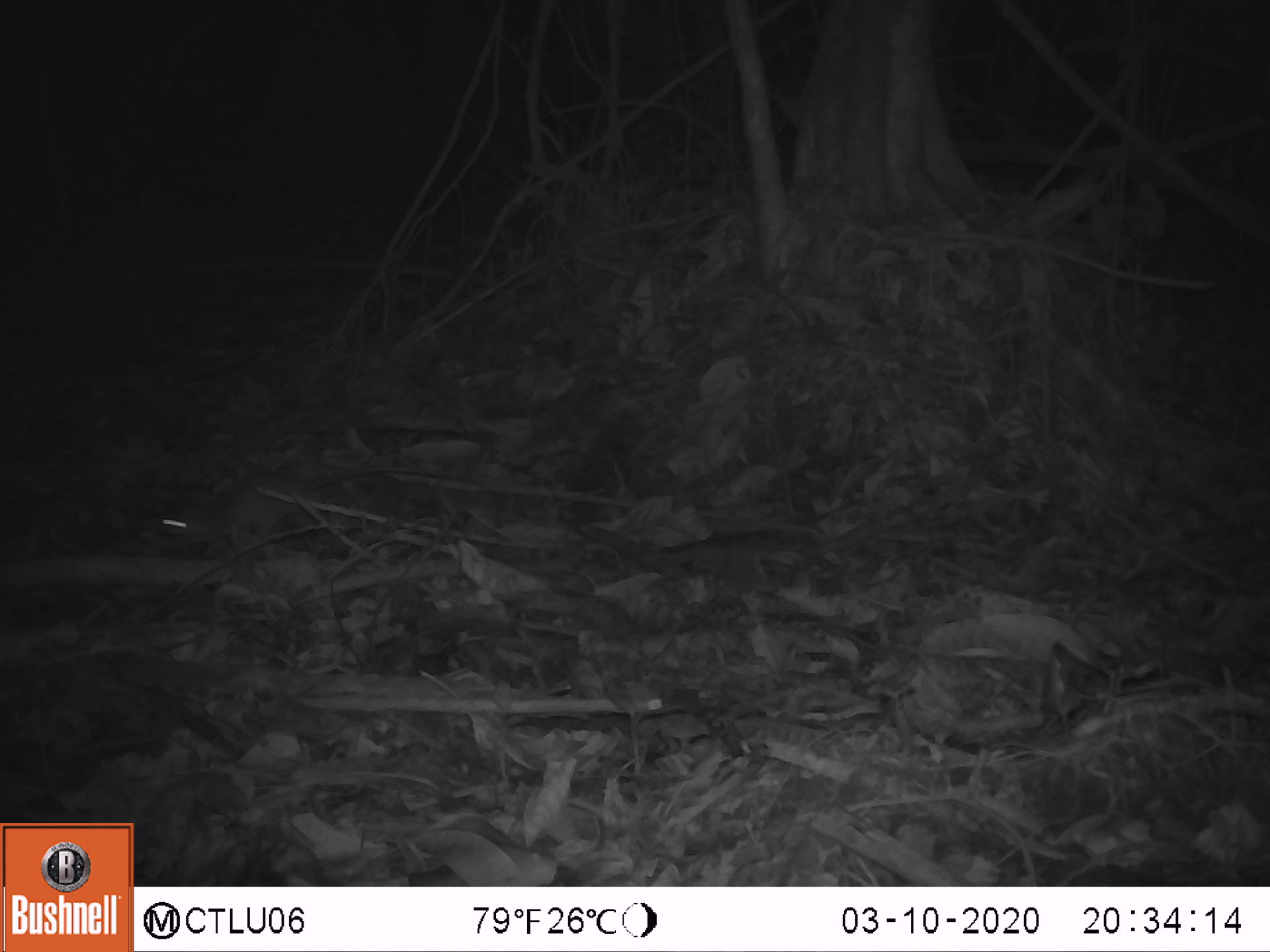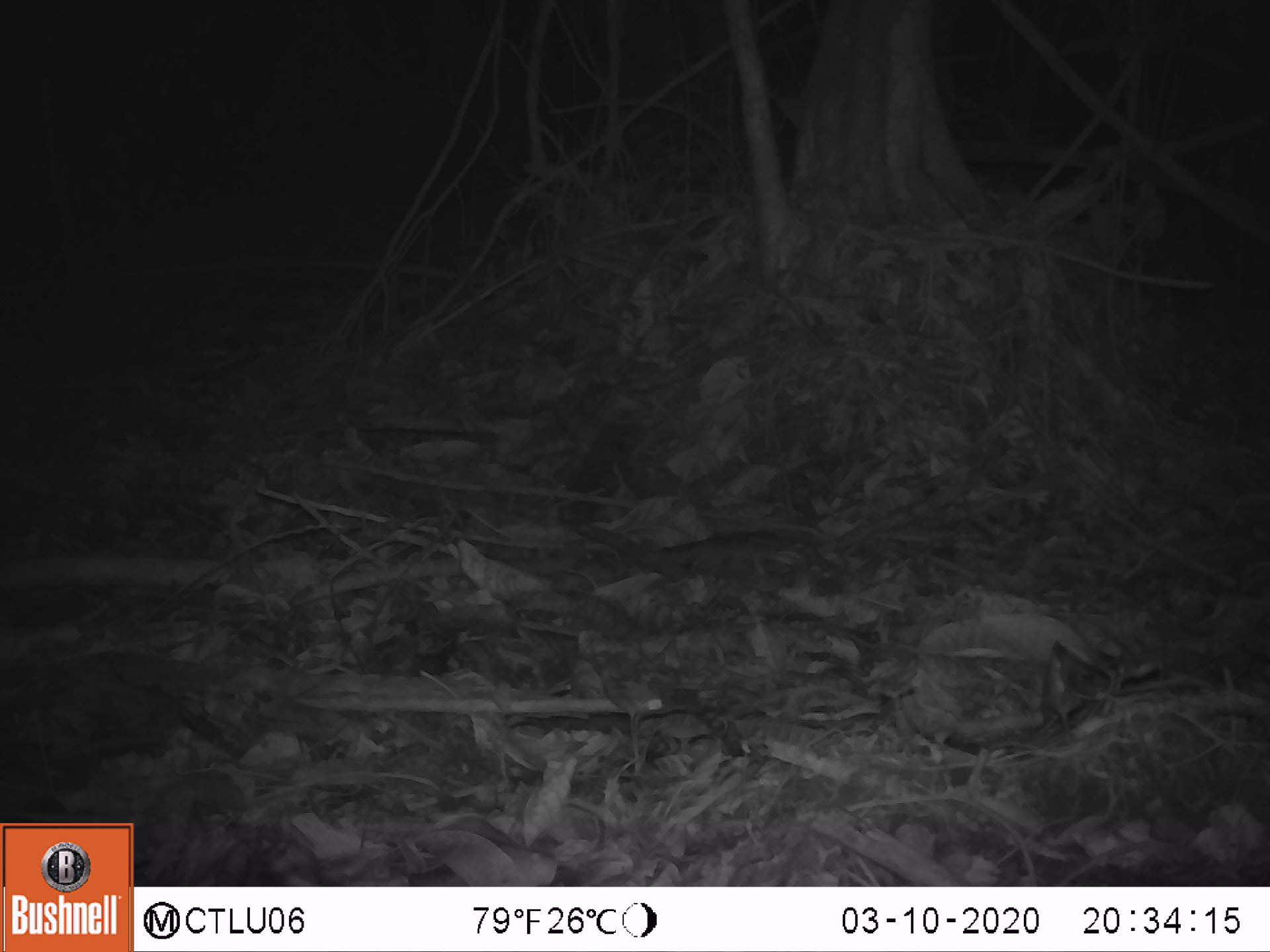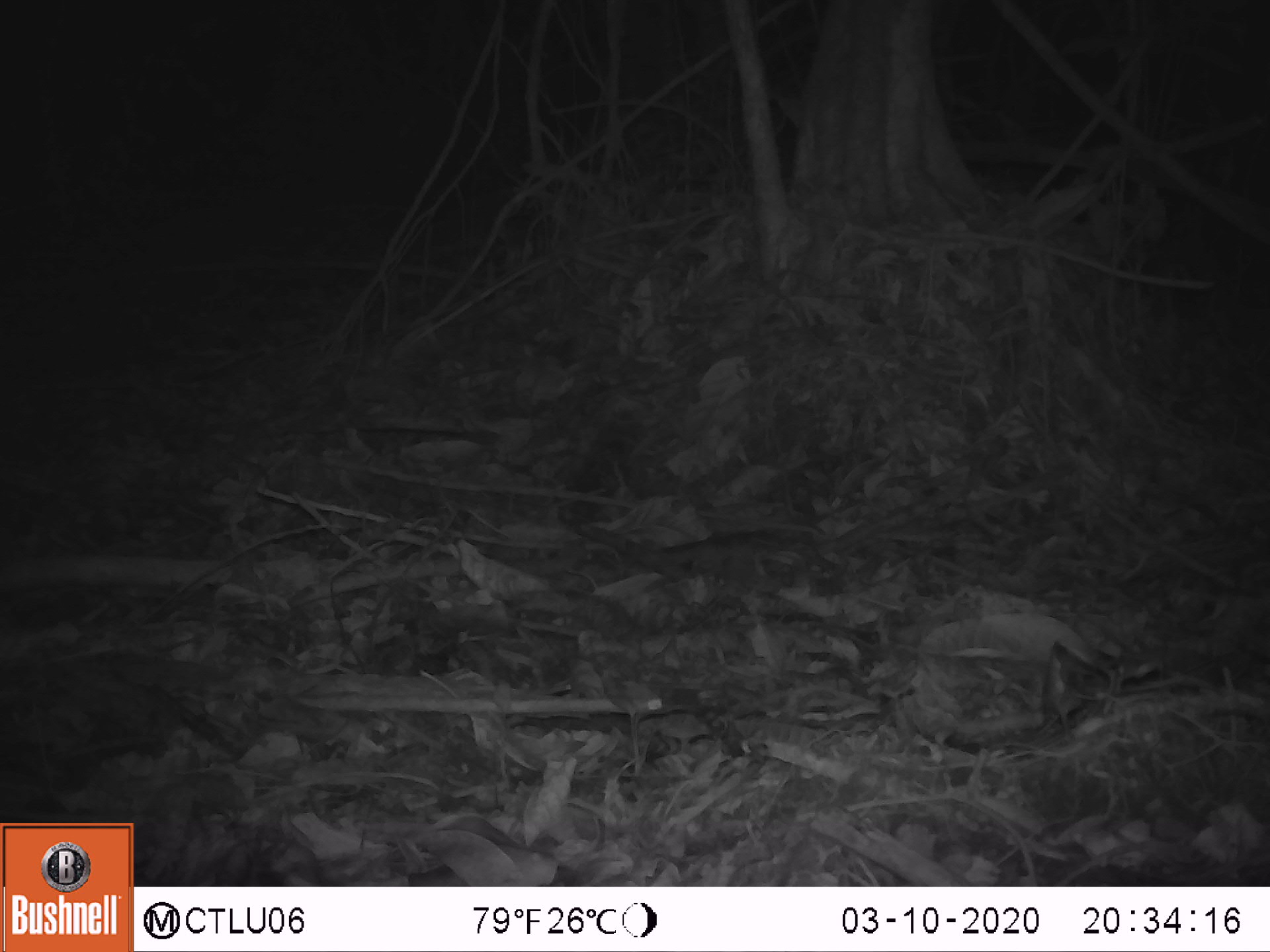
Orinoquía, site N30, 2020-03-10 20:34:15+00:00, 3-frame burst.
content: unidentified animal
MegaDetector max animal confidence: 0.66